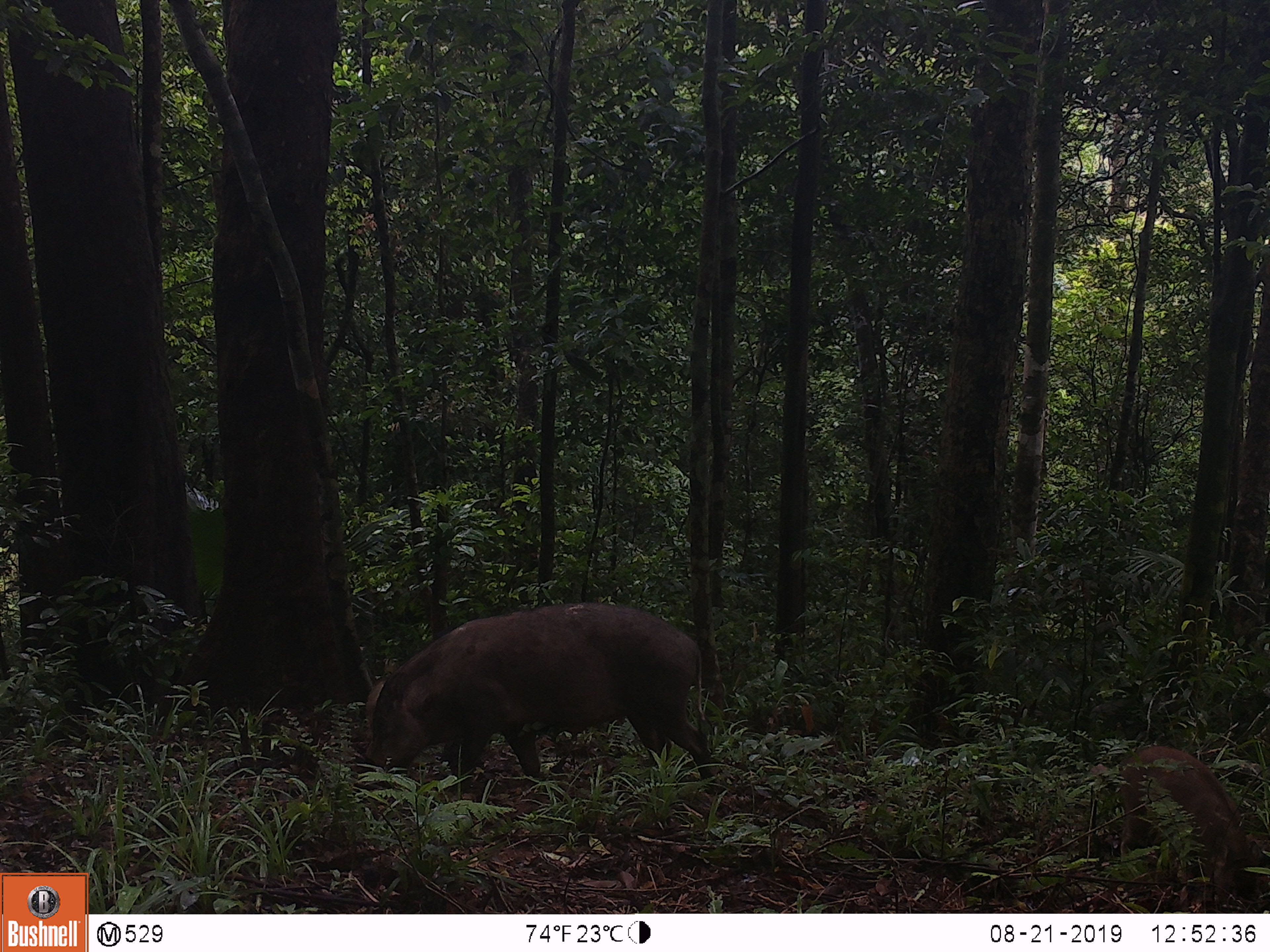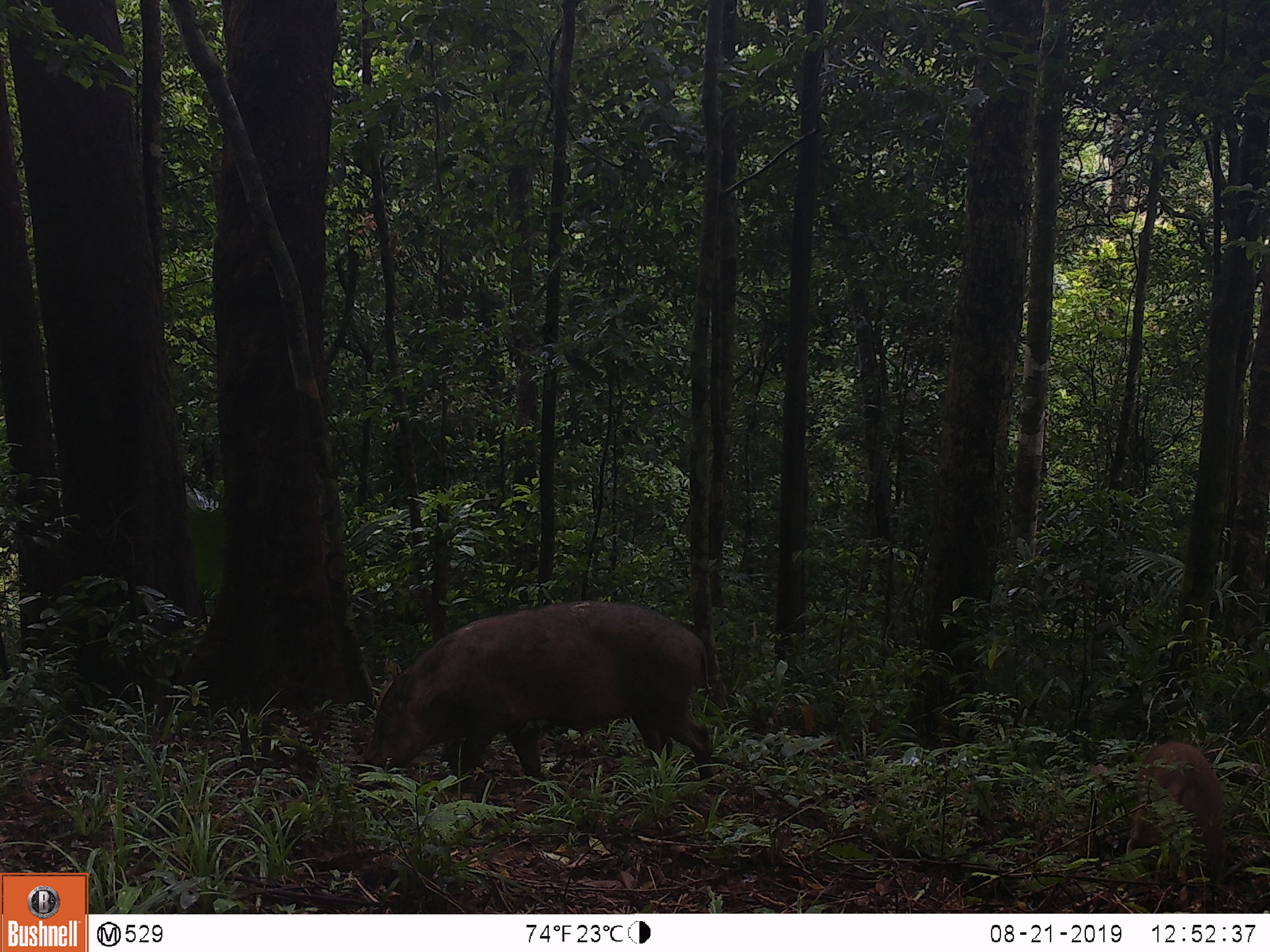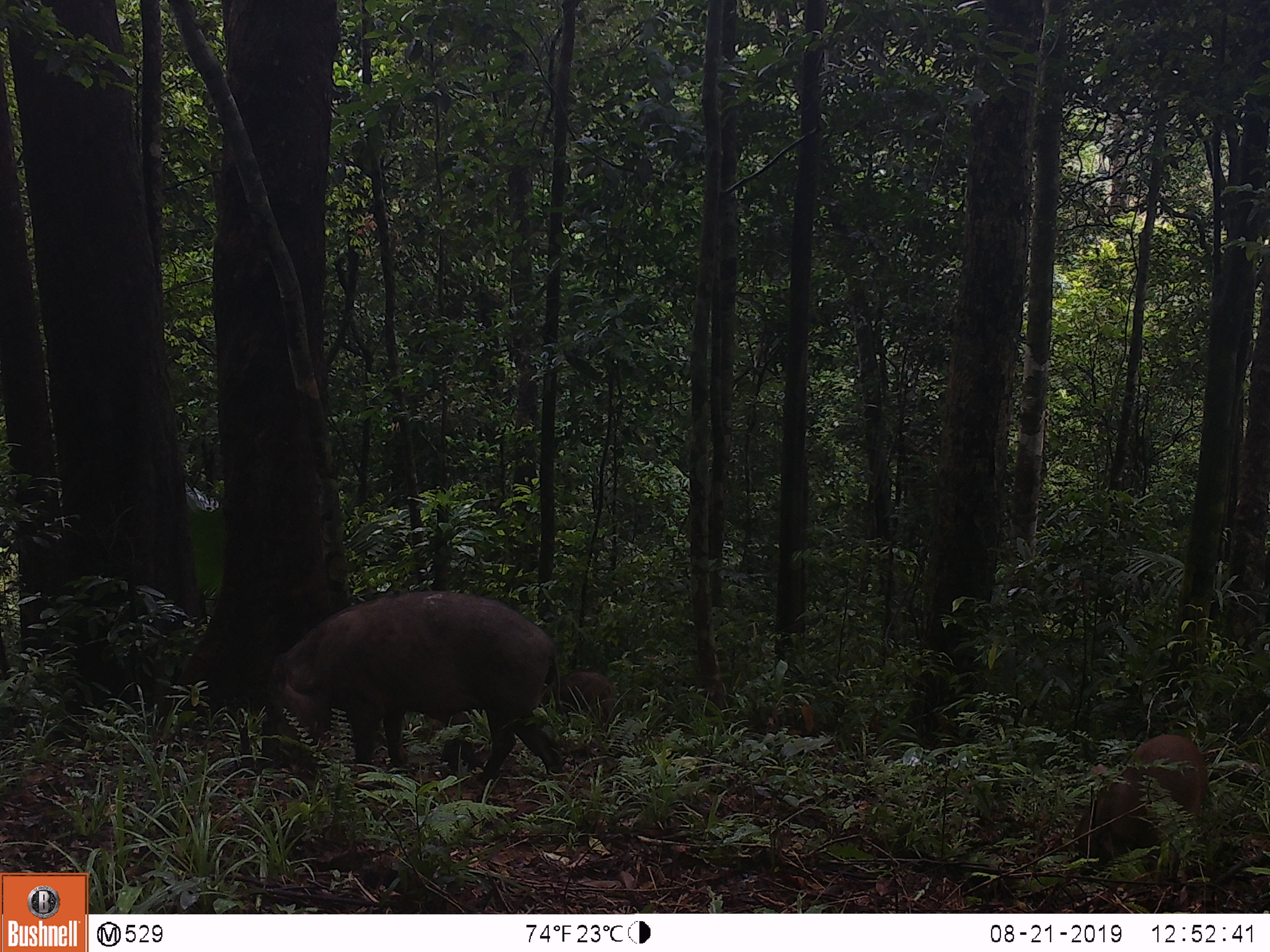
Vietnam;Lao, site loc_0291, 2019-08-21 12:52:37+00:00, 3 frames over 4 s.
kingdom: Animalia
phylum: Chordata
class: Mammalia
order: Artiodactyla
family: Suidae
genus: Sus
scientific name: Sus scrofa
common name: eurasian wild pig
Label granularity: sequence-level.